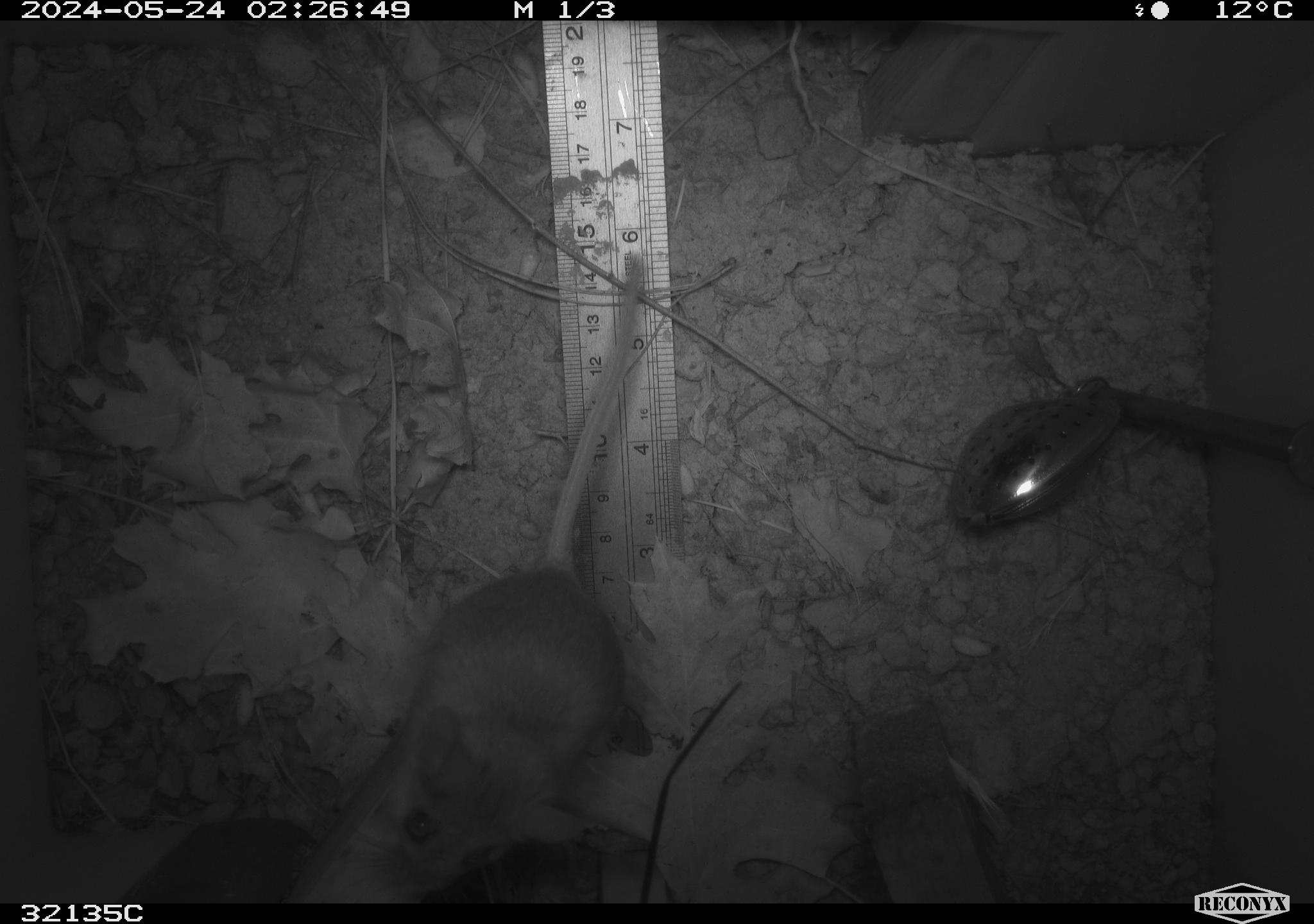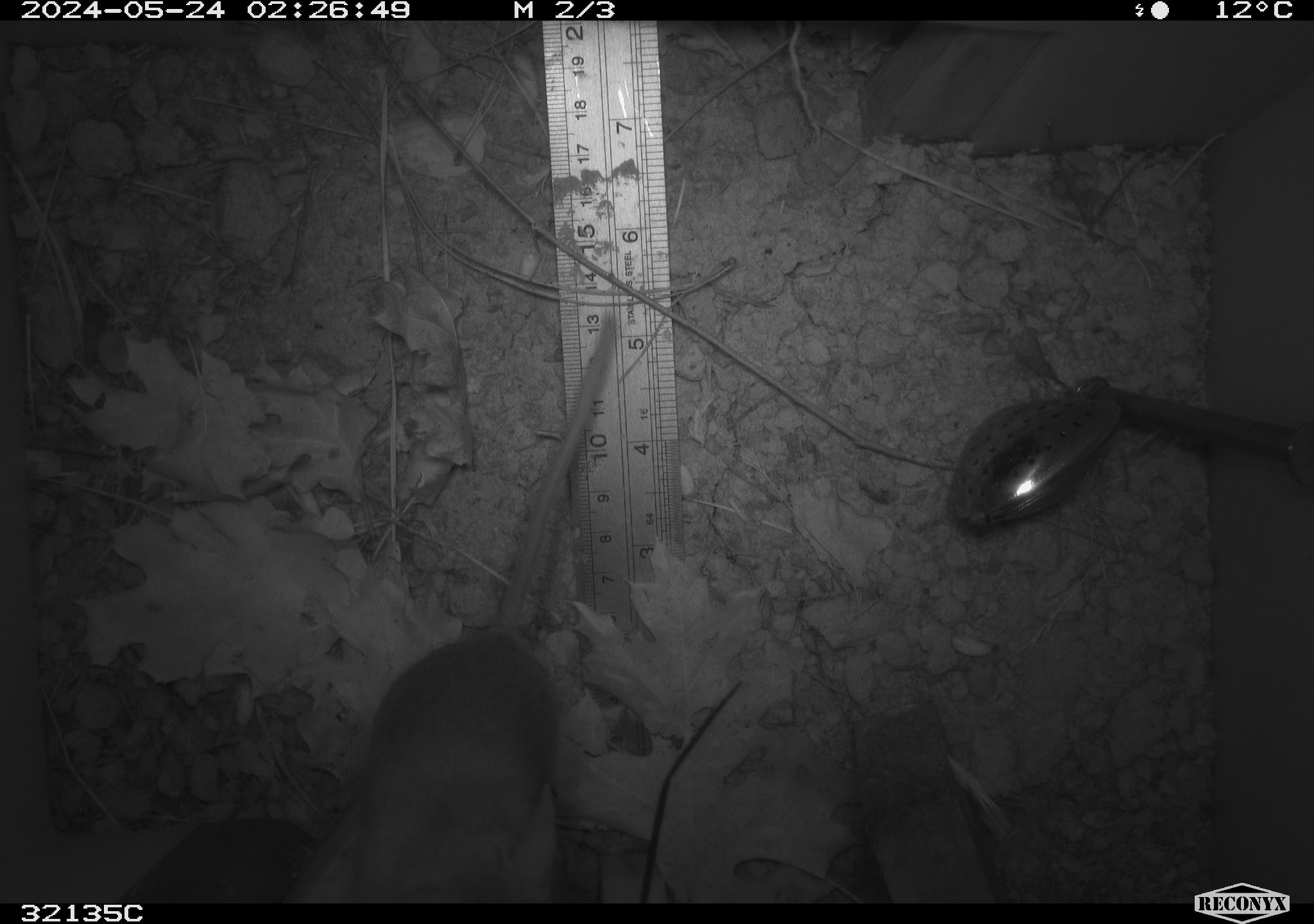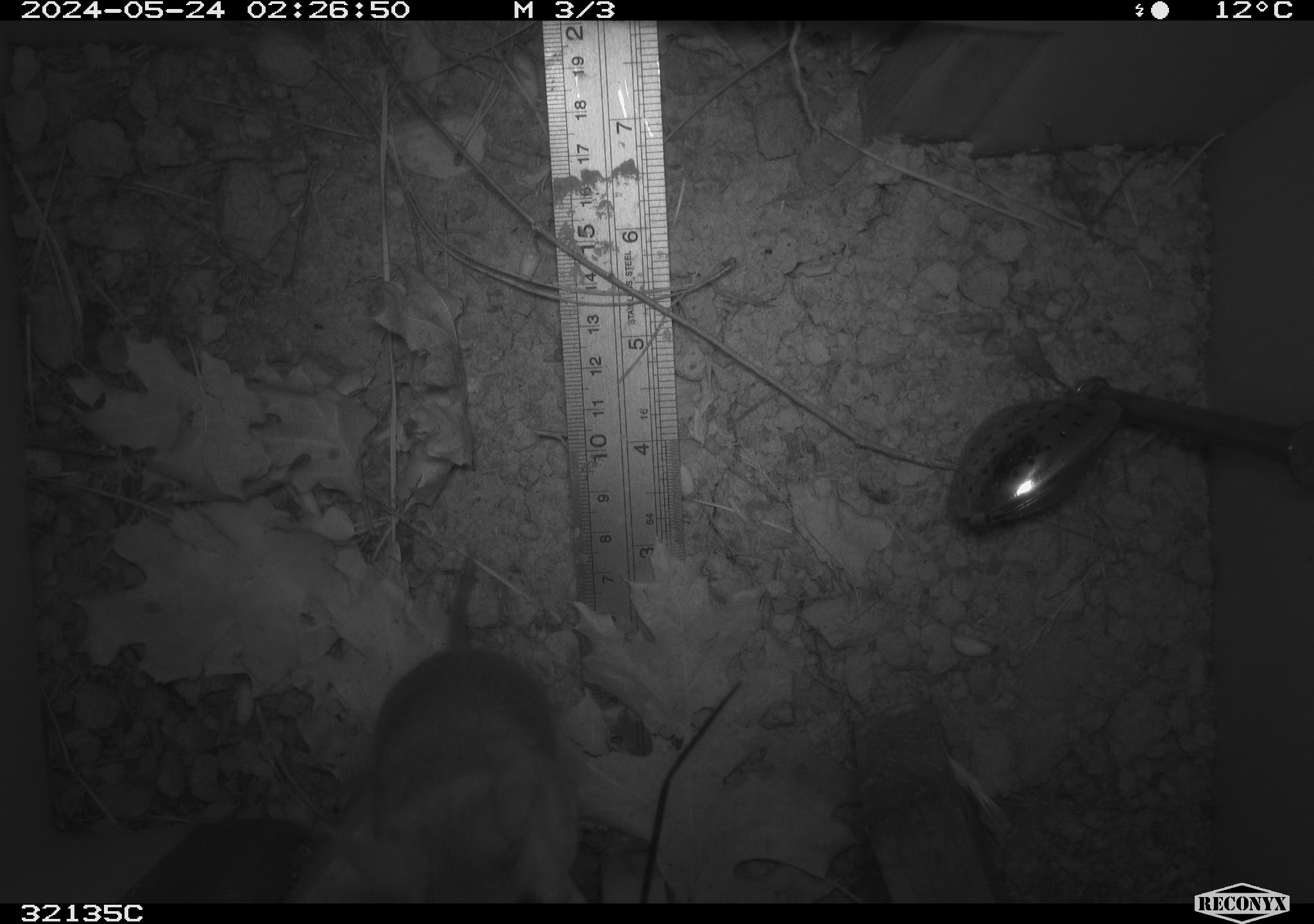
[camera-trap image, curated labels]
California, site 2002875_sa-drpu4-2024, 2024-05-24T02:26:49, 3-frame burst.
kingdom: Animalia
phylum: Chordata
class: Mammalia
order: Rodentia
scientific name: Rodentia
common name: rodent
Rodent (Rodentia).